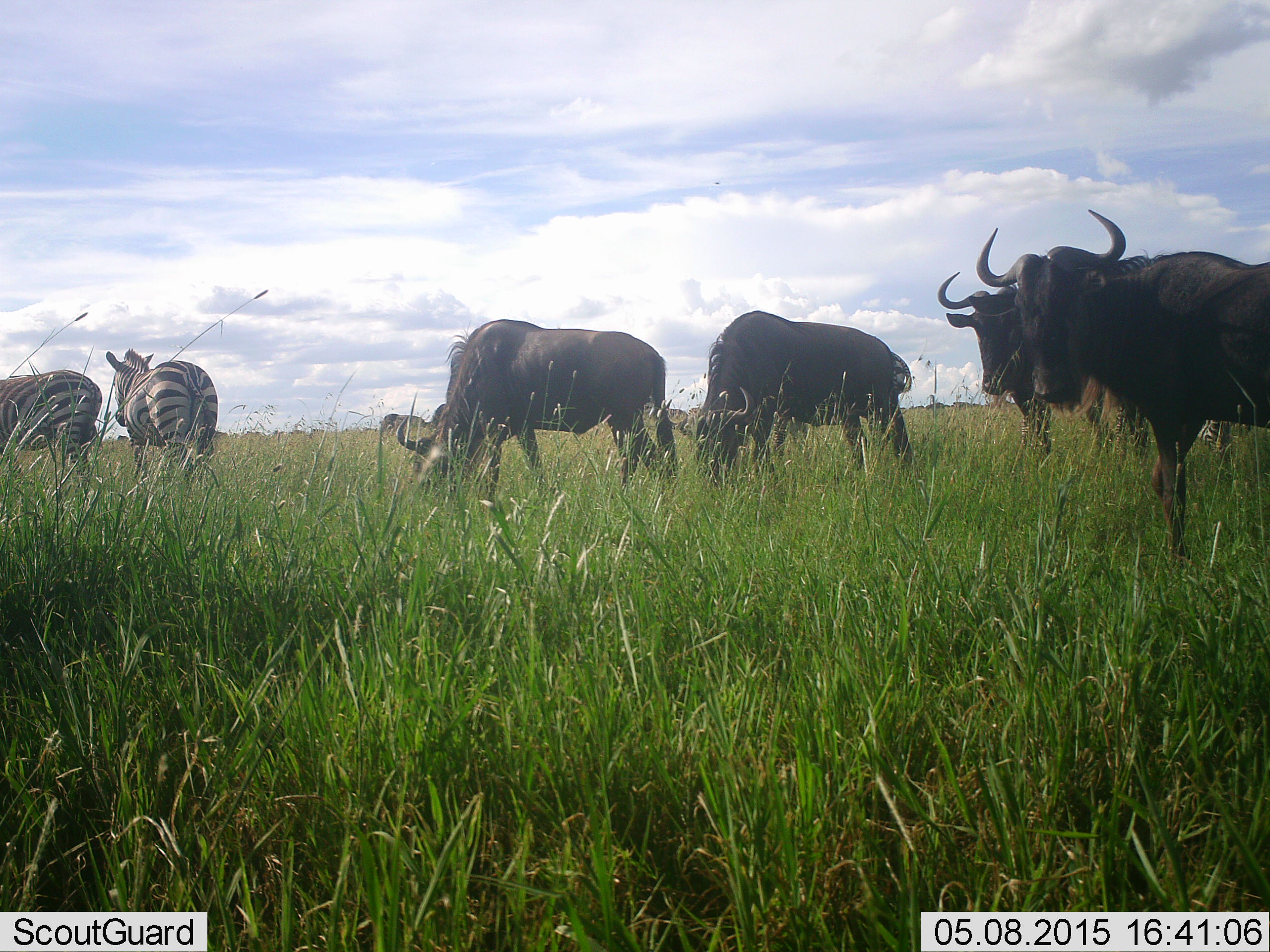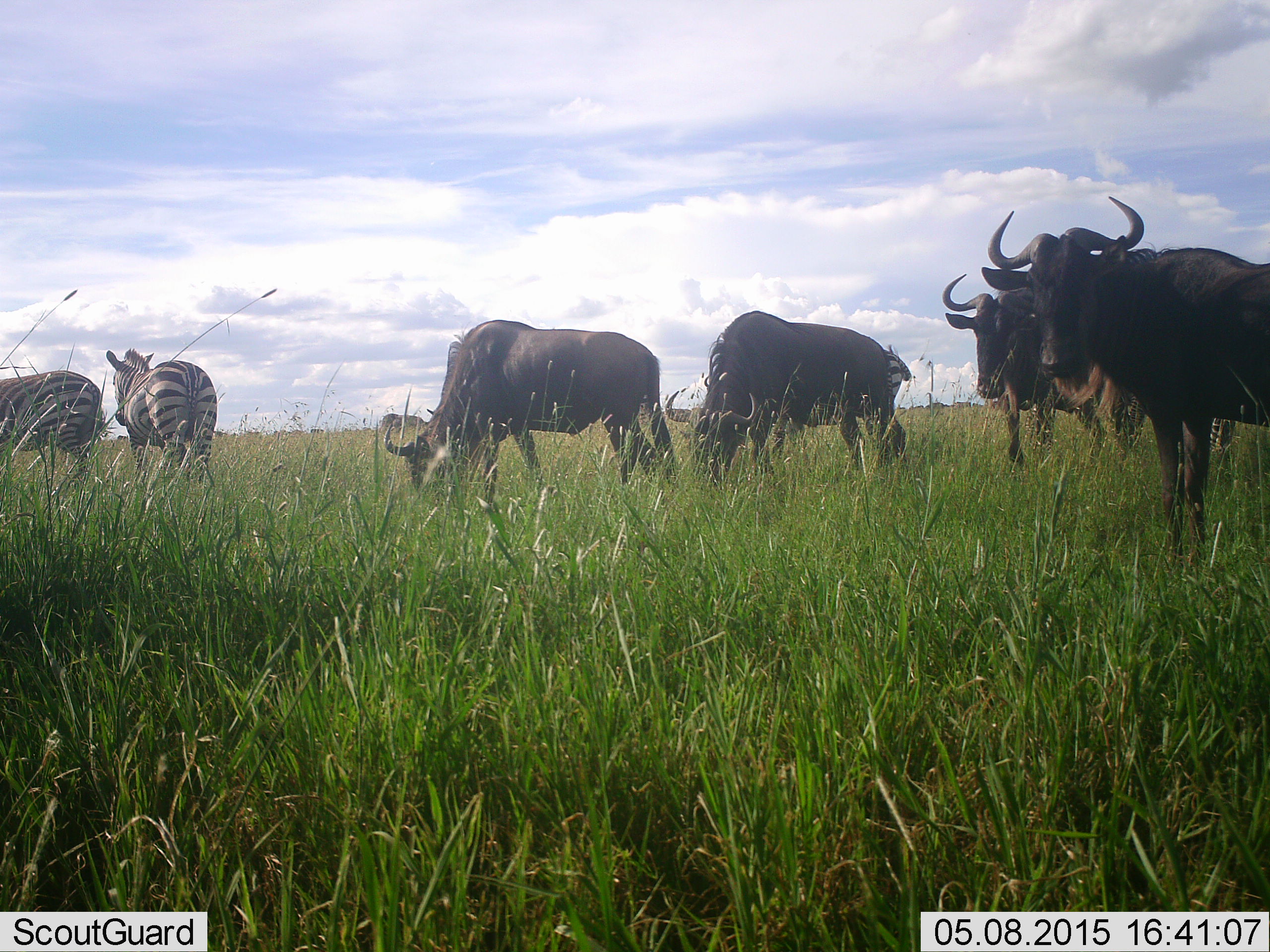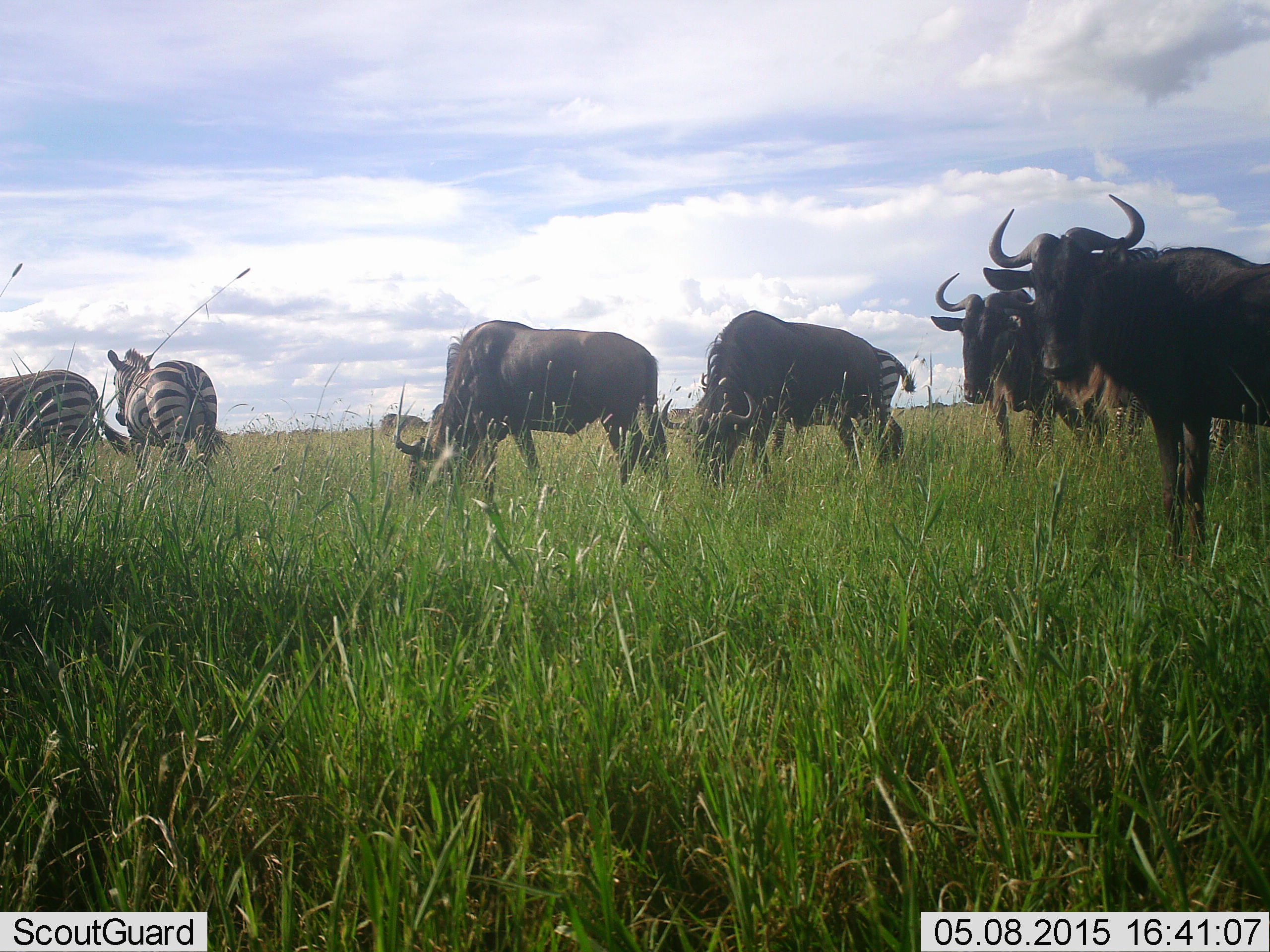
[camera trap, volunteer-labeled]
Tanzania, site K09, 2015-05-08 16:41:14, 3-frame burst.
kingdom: Animalia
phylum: Chordata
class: Mammalia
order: Artiodactyla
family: Bovidae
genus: Connochaetes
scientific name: Connochaetes taurinus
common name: blue wildebeest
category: wildebeest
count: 4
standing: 82%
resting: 0%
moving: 9%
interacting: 0%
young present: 0%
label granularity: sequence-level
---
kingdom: Animalia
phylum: Chordata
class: Mammalia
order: Perissodactyla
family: Equidae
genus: Equus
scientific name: Equus quagga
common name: plains zebra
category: zebra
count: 2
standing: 80%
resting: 0%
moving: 20%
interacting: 0%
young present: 0%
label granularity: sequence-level